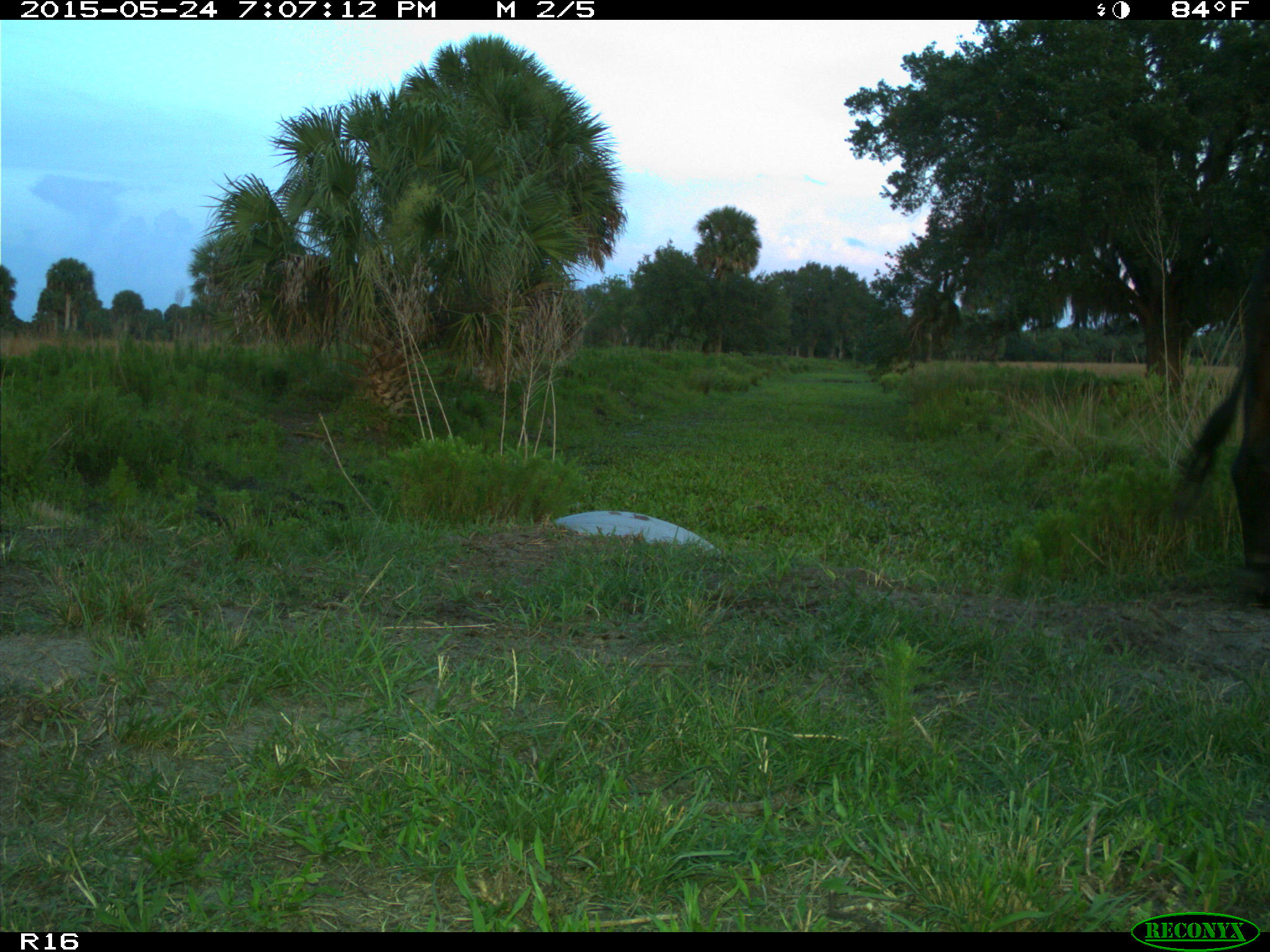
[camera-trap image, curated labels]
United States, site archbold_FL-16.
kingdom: Animalia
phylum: Chordata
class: Mammalia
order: Artiodactyla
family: Bovidae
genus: Bos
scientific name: Bos taurus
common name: domestic cow